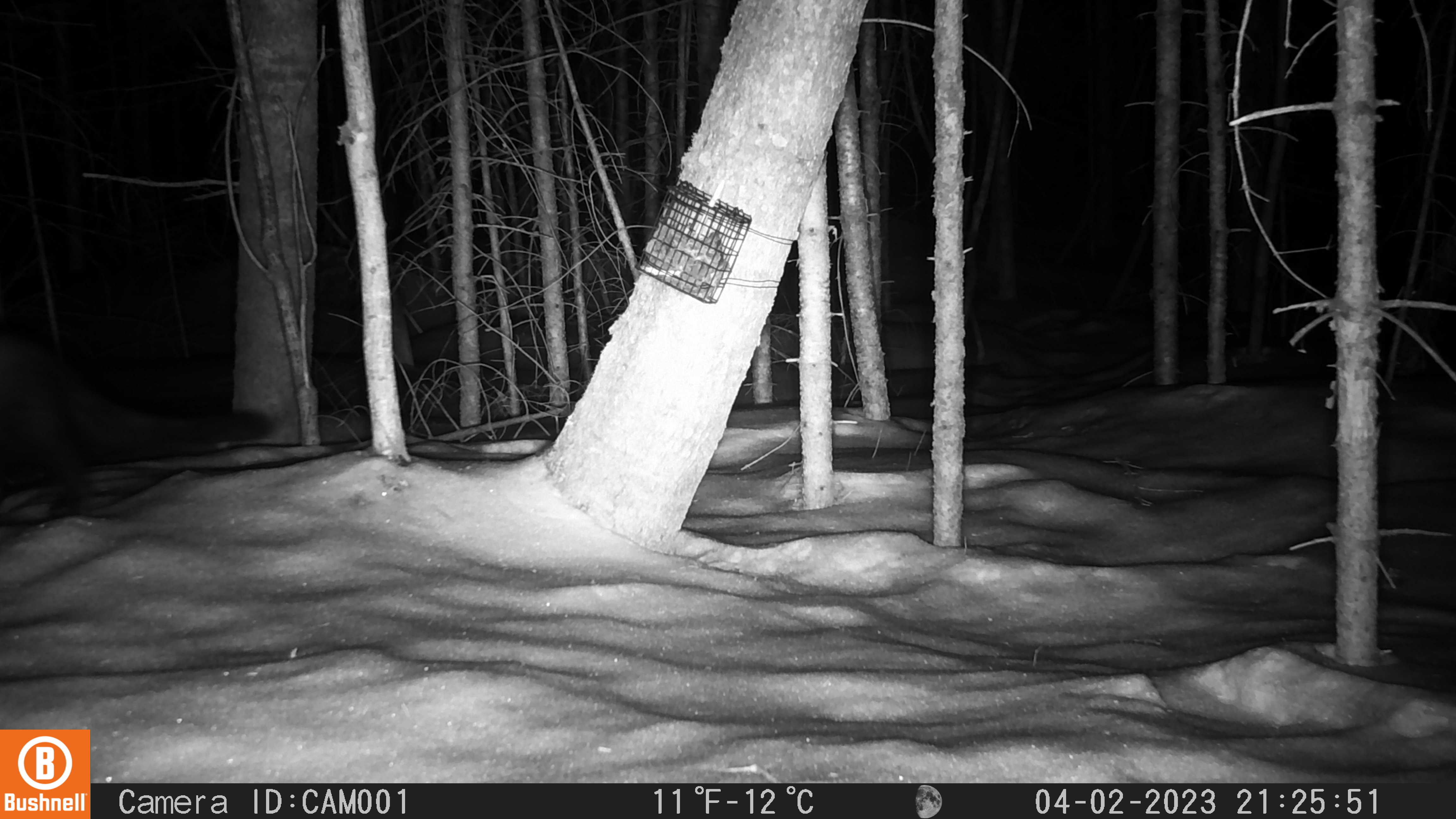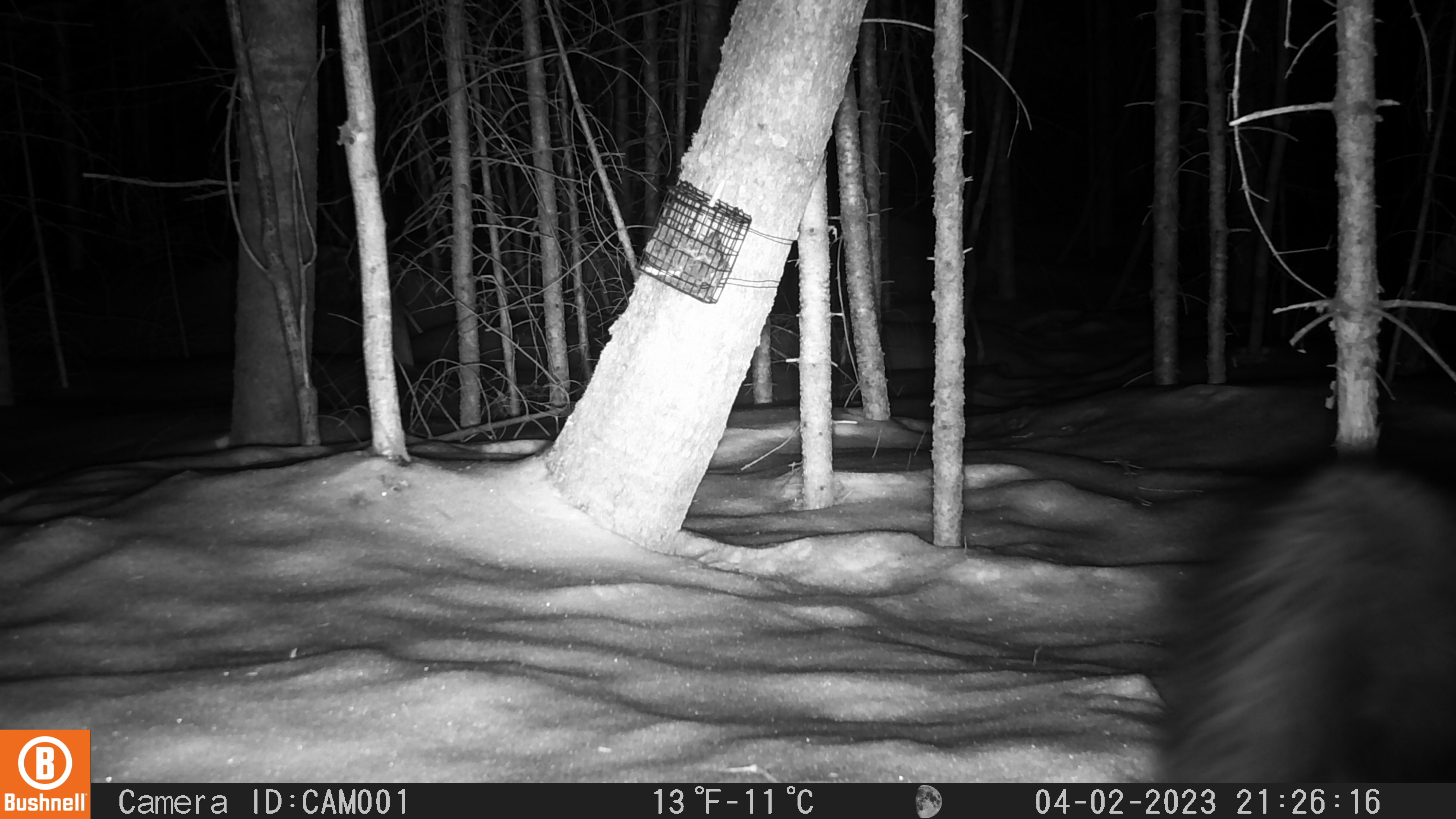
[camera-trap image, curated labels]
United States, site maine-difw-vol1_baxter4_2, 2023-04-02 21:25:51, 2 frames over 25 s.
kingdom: Animalia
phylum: Chordata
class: Mammalia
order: Carnivora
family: Mustelidae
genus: Pekania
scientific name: Pekania pennanti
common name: fisher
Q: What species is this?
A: Fisher (Pekania pennanti).